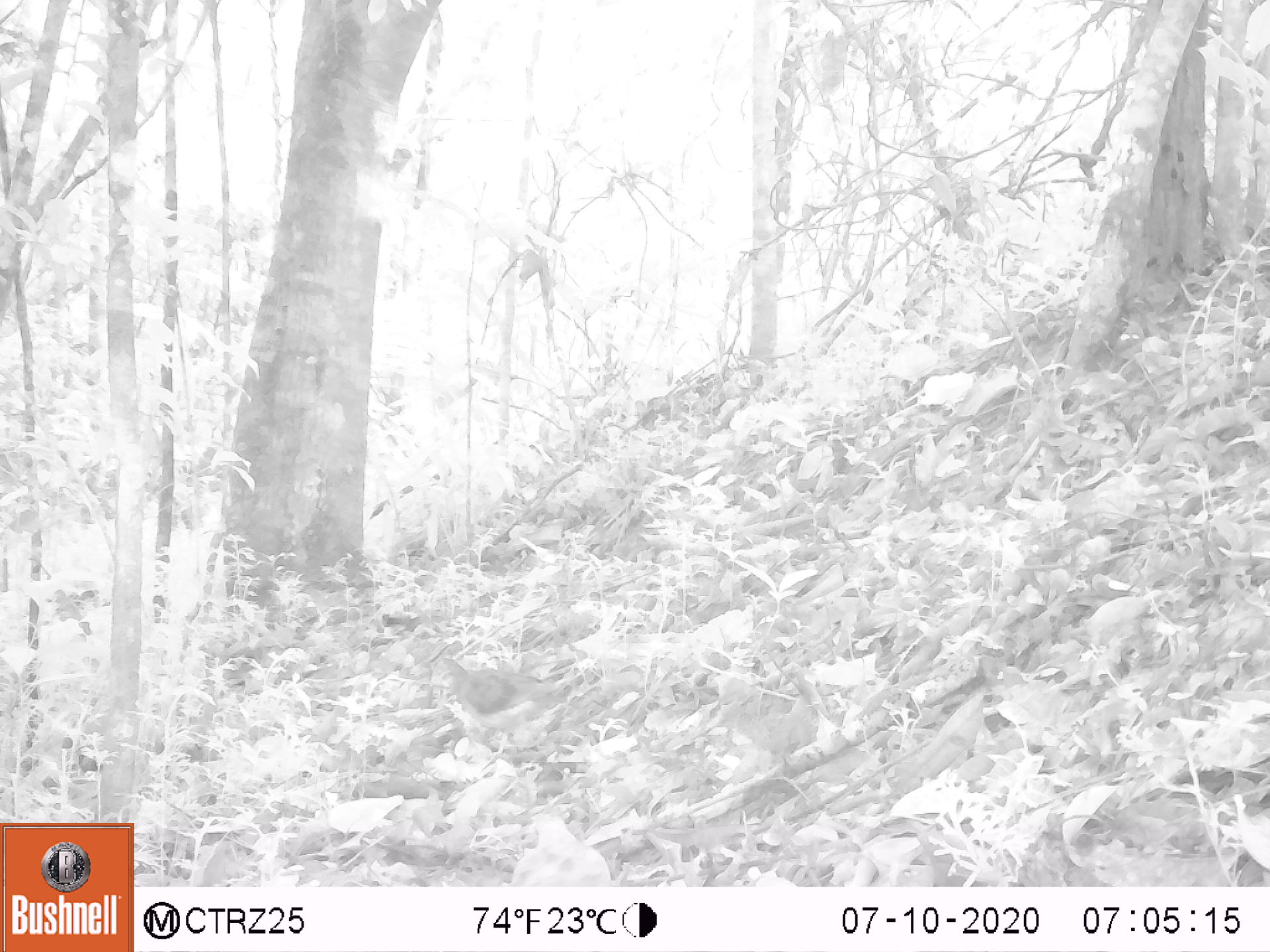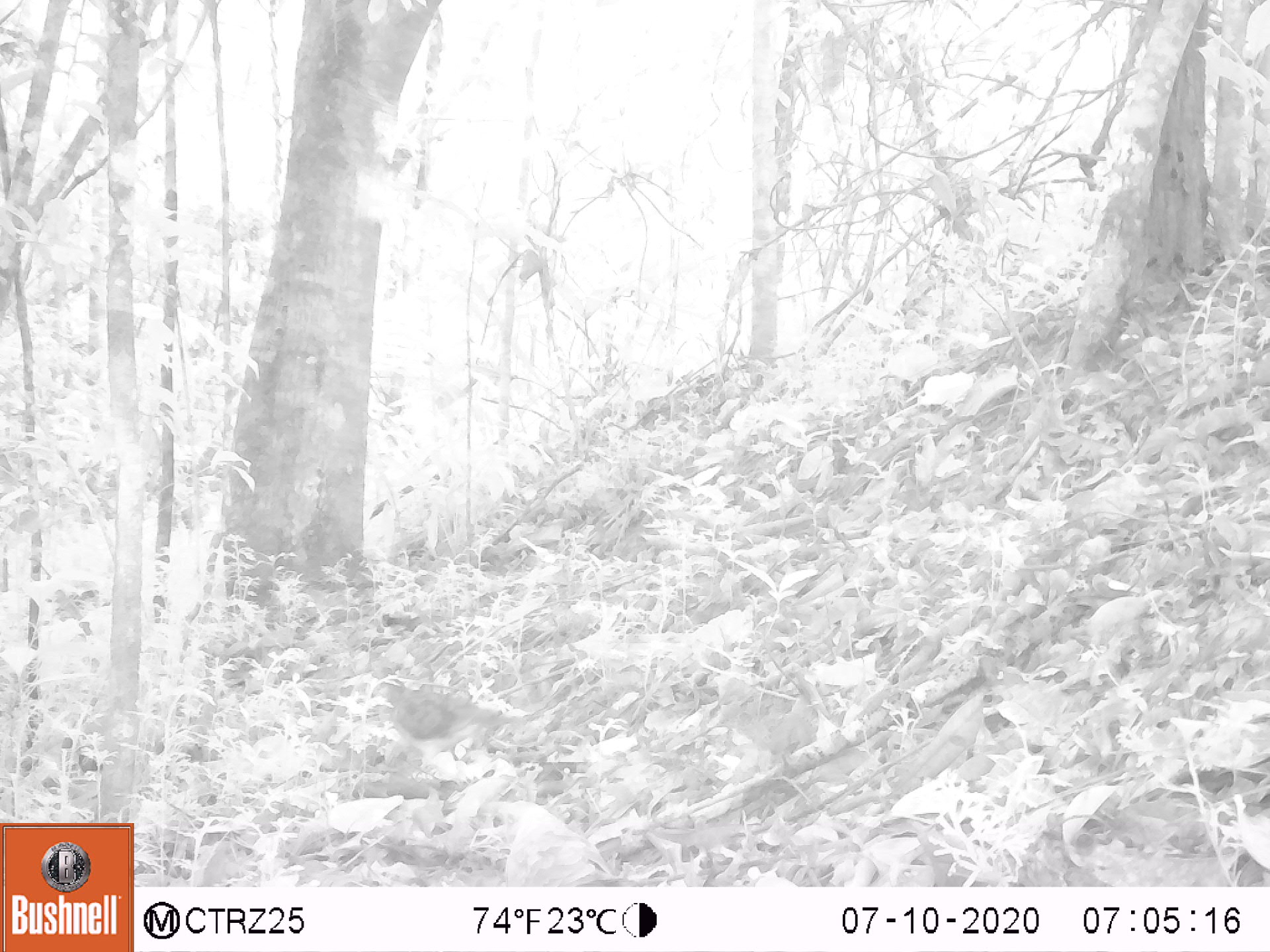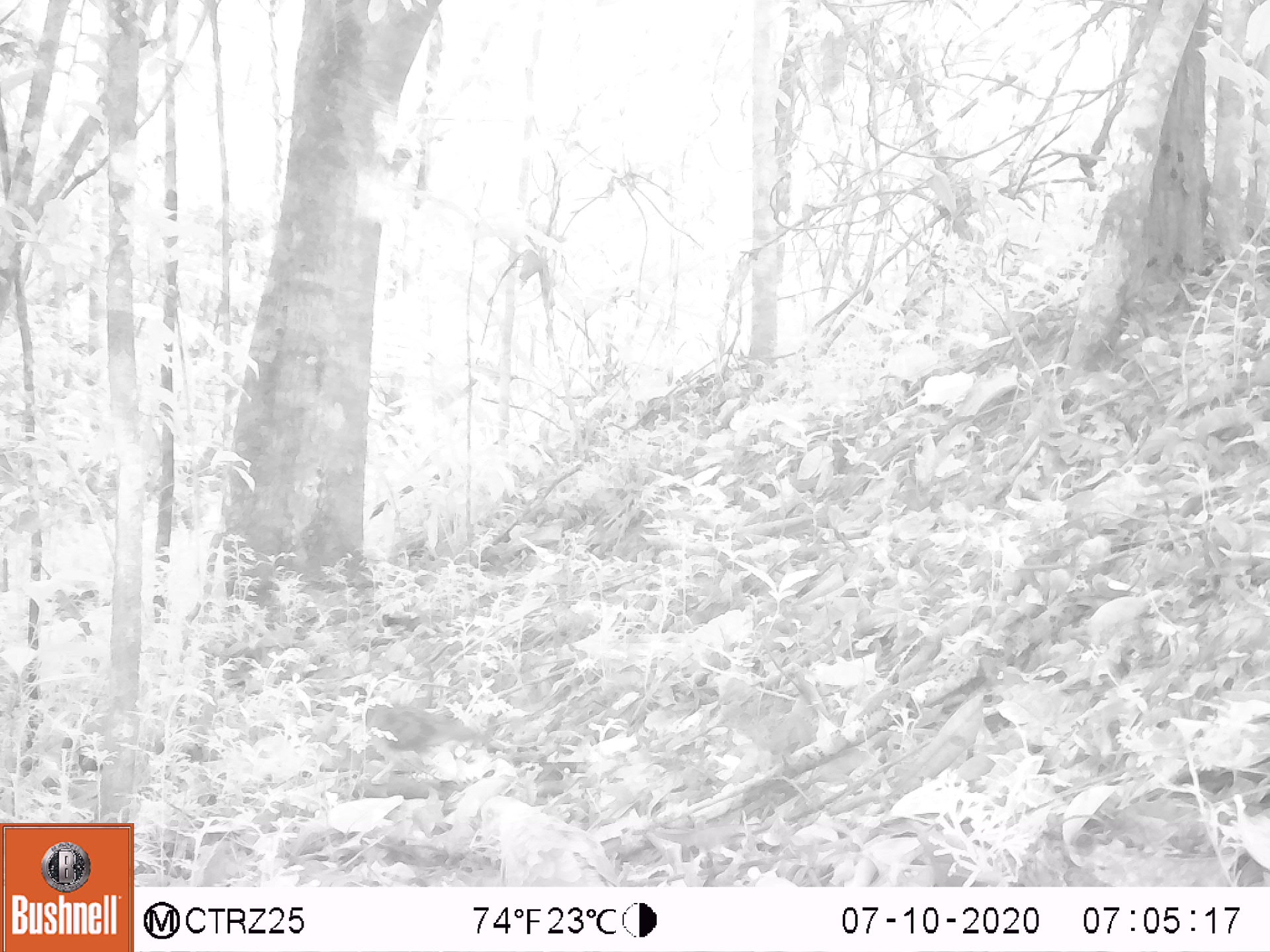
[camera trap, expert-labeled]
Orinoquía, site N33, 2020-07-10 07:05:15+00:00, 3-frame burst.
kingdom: Animalia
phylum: Chordata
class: Aves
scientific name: Aves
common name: bird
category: unknown bird